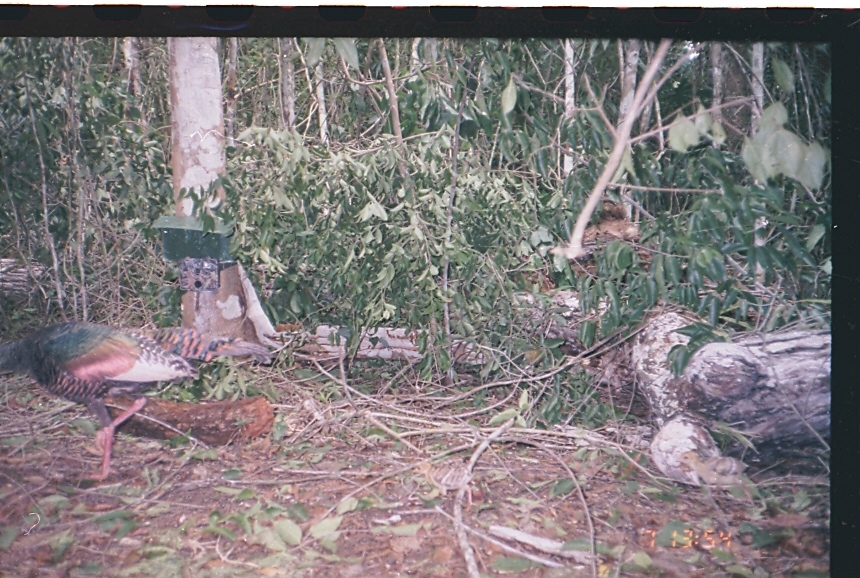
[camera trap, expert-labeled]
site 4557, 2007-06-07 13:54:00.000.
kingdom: Animalia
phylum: Chordata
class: Aves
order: Galliformes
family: Phasianidae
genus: Meleagris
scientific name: Meleagris ocellata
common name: ocellated turkey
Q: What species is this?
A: Meleagris ocellata (ocellated turkey).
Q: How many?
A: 1.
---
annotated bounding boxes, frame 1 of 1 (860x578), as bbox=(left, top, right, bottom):
meleagris ocellata: bbox=(0, 321, 272, 482)